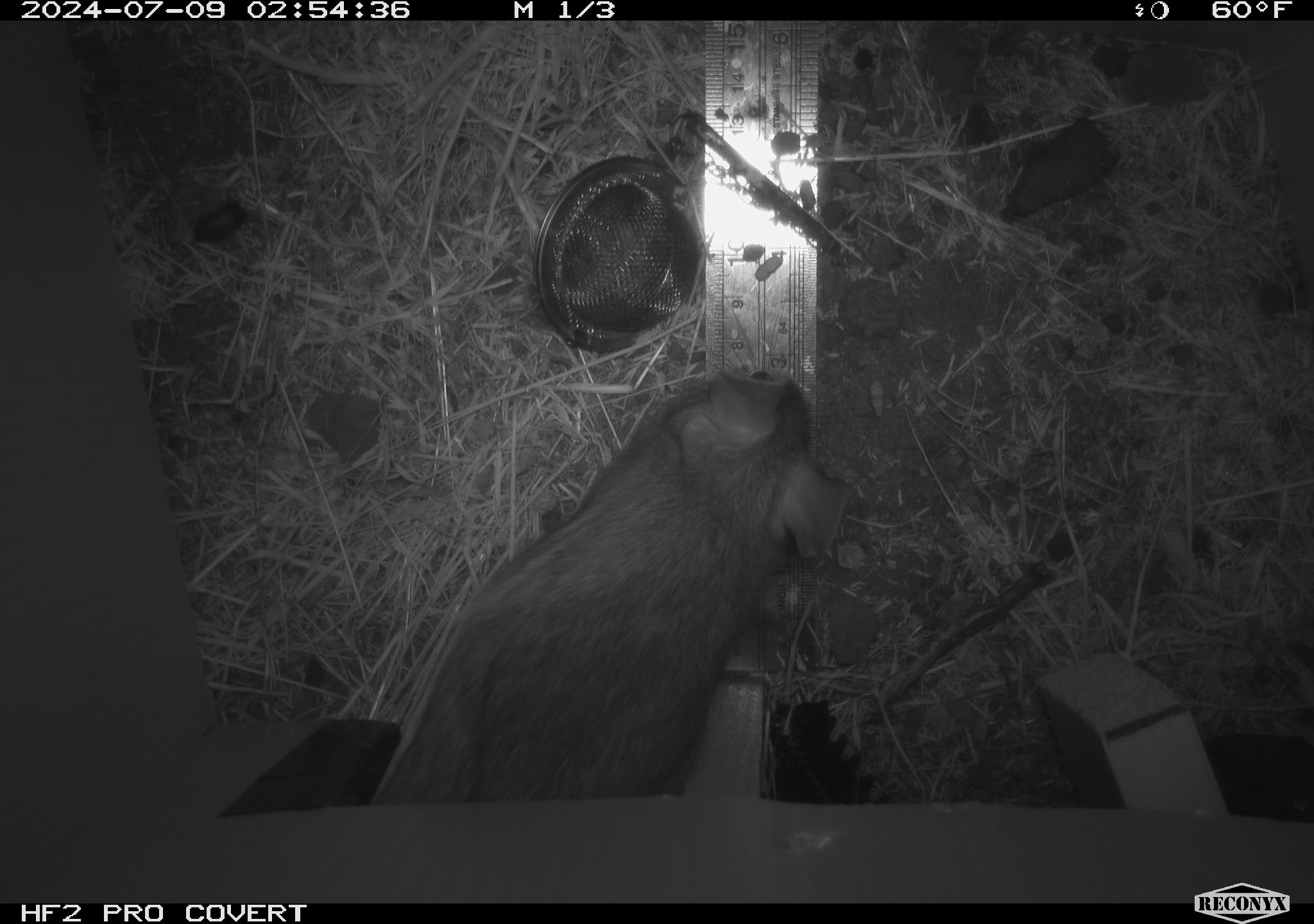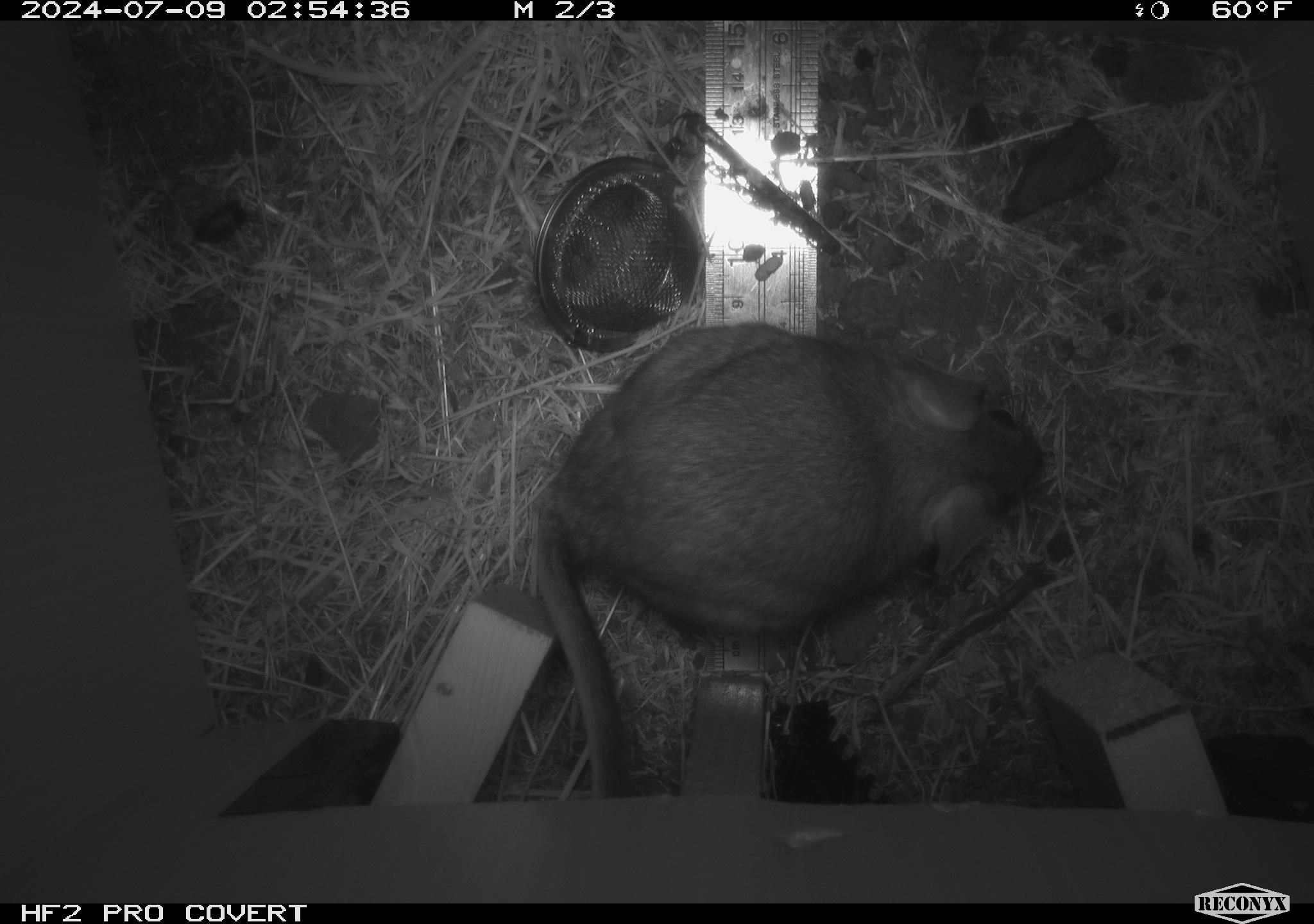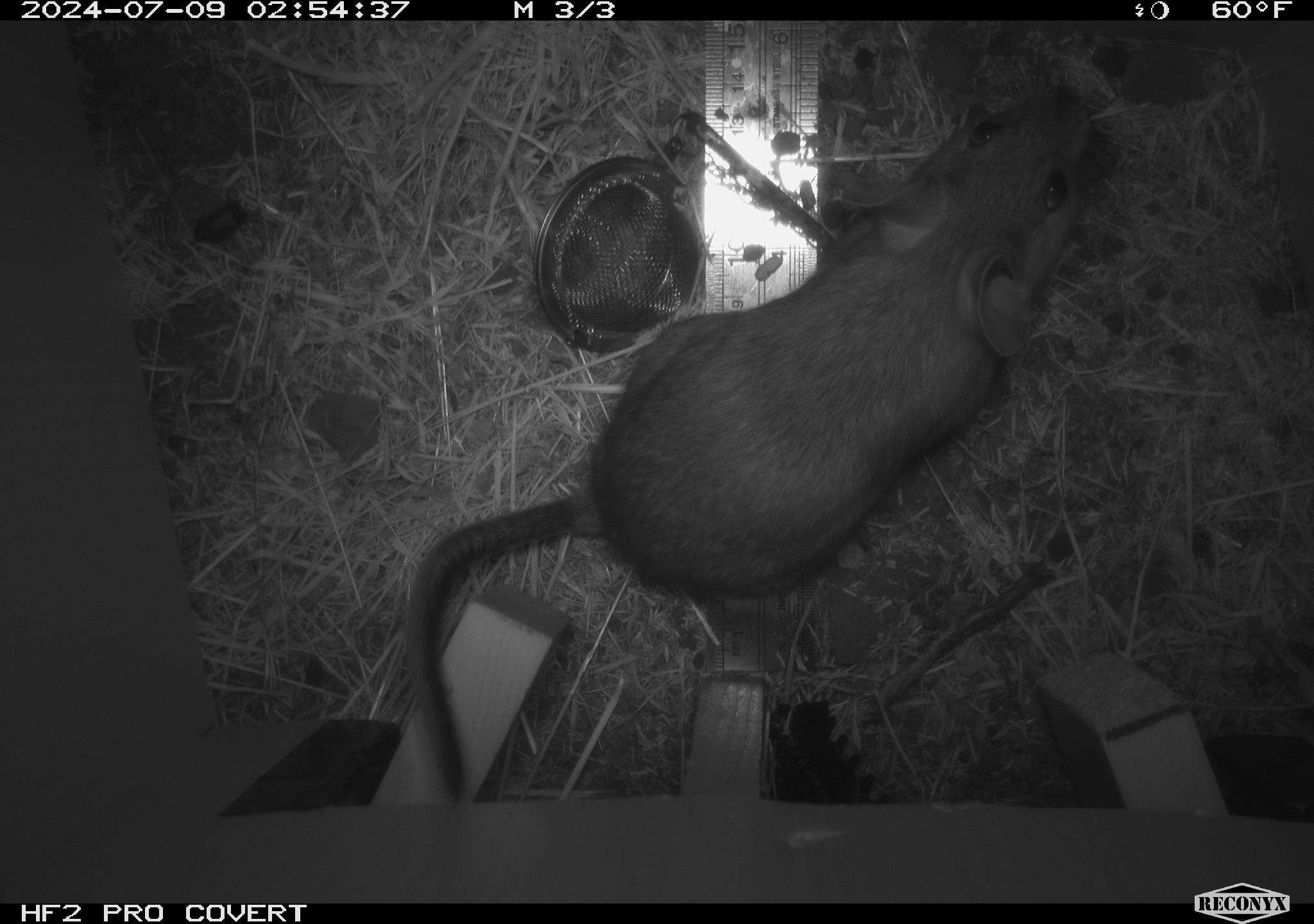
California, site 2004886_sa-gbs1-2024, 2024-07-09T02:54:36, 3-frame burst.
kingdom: Animalia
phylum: Chordata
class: Mammalia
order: Rodentia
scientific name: Rodentia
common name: woodrat or rat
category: woodrat or rat species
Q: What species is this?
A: Woodrat or rat species (woodrat or rat) (Rodentia).